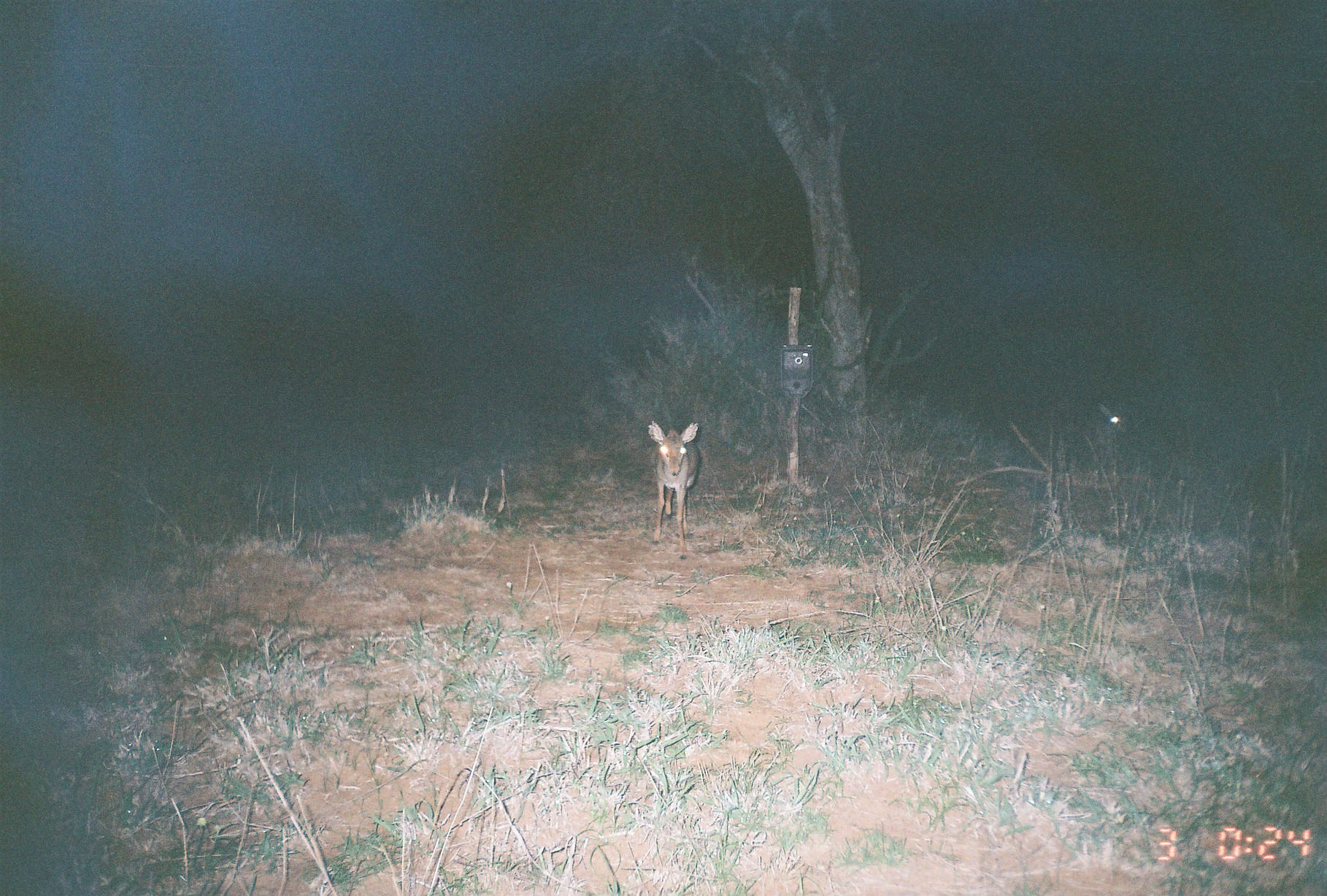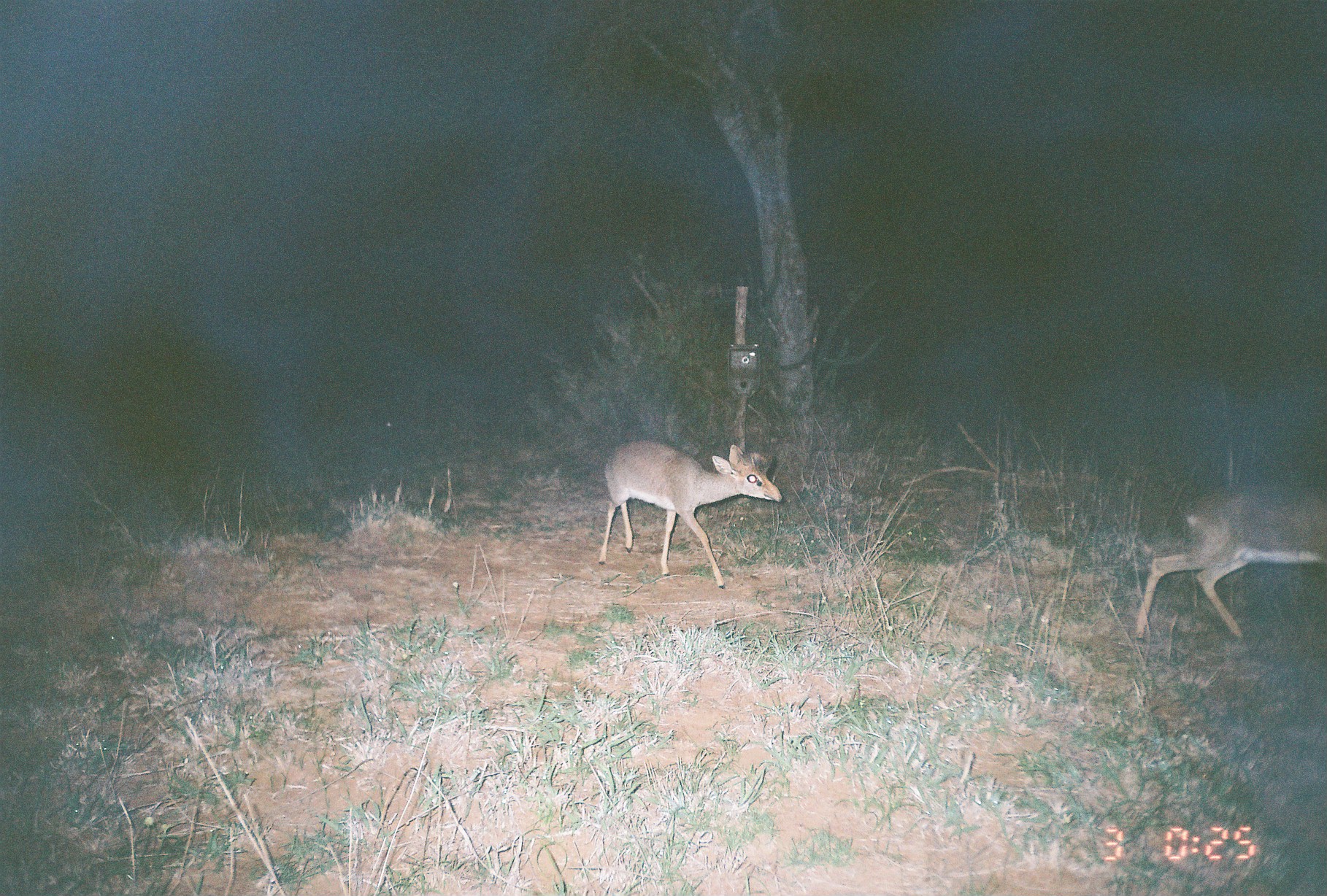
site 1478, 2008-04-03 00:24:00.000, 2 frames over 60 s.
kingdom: Animalia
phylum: Chordata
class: Mammalia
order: Artiodactyla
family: Bovidae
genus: Madoqua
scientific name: Madoqua guentheri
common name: günther's dik-dik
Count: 2.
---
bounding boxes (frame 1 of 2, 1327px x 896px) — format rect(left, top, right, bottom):
madoqua guentheri: rect(647, 419, 702, 559)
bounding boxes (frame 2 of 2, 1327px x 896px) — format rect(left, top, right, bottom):
madoqua guentheri: rect(1132, 482, 1327, 646); rect(598, 439, 781, 589)